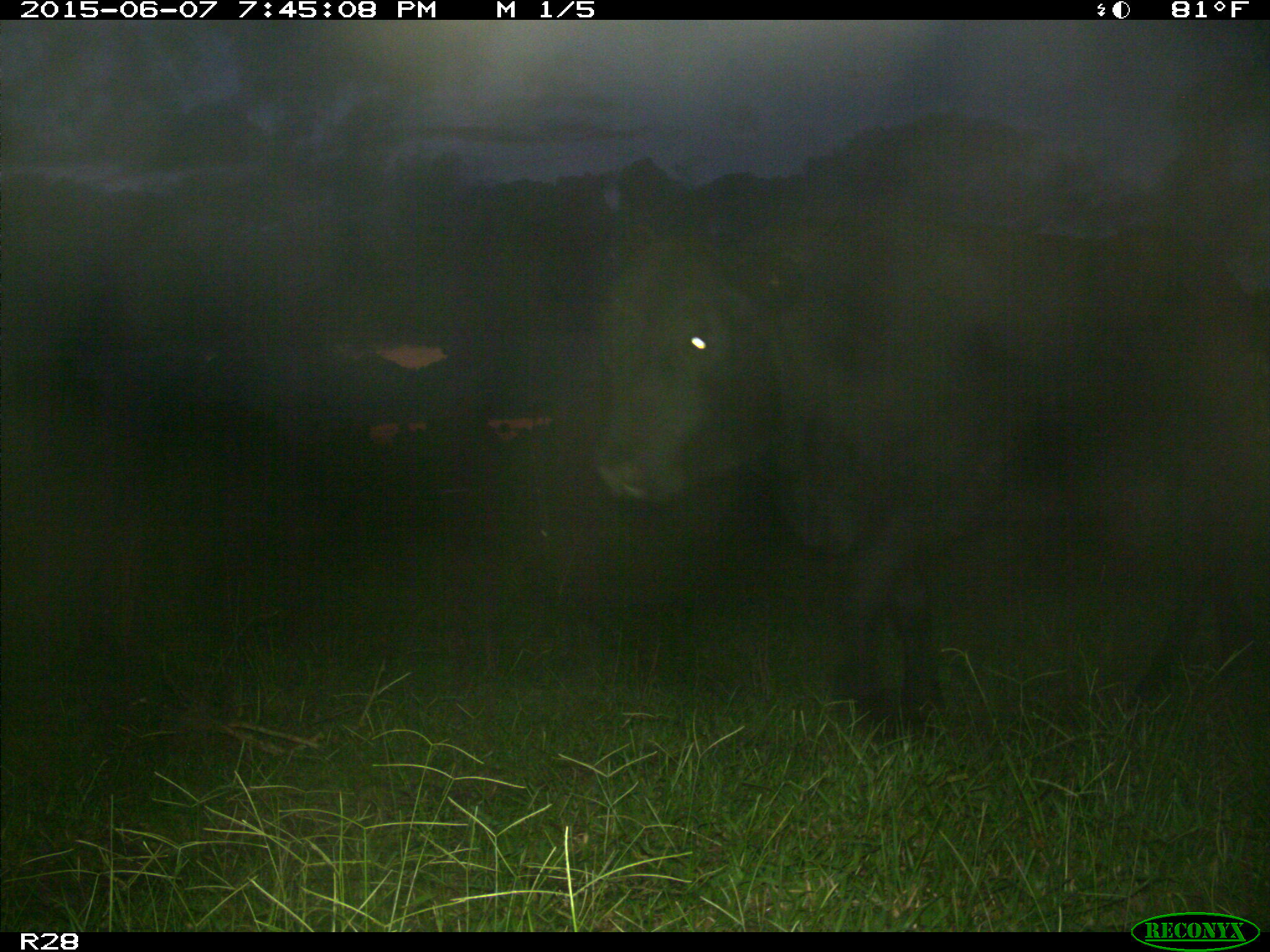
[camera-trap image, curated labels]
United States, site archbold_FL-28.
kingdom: Animalia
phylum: Chordata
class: Mammalia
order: Artiodactyla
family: Bovidae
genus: Bos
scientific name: Bos taurus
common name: domestic cow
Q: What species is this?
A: Bos taurus (domestic cow).